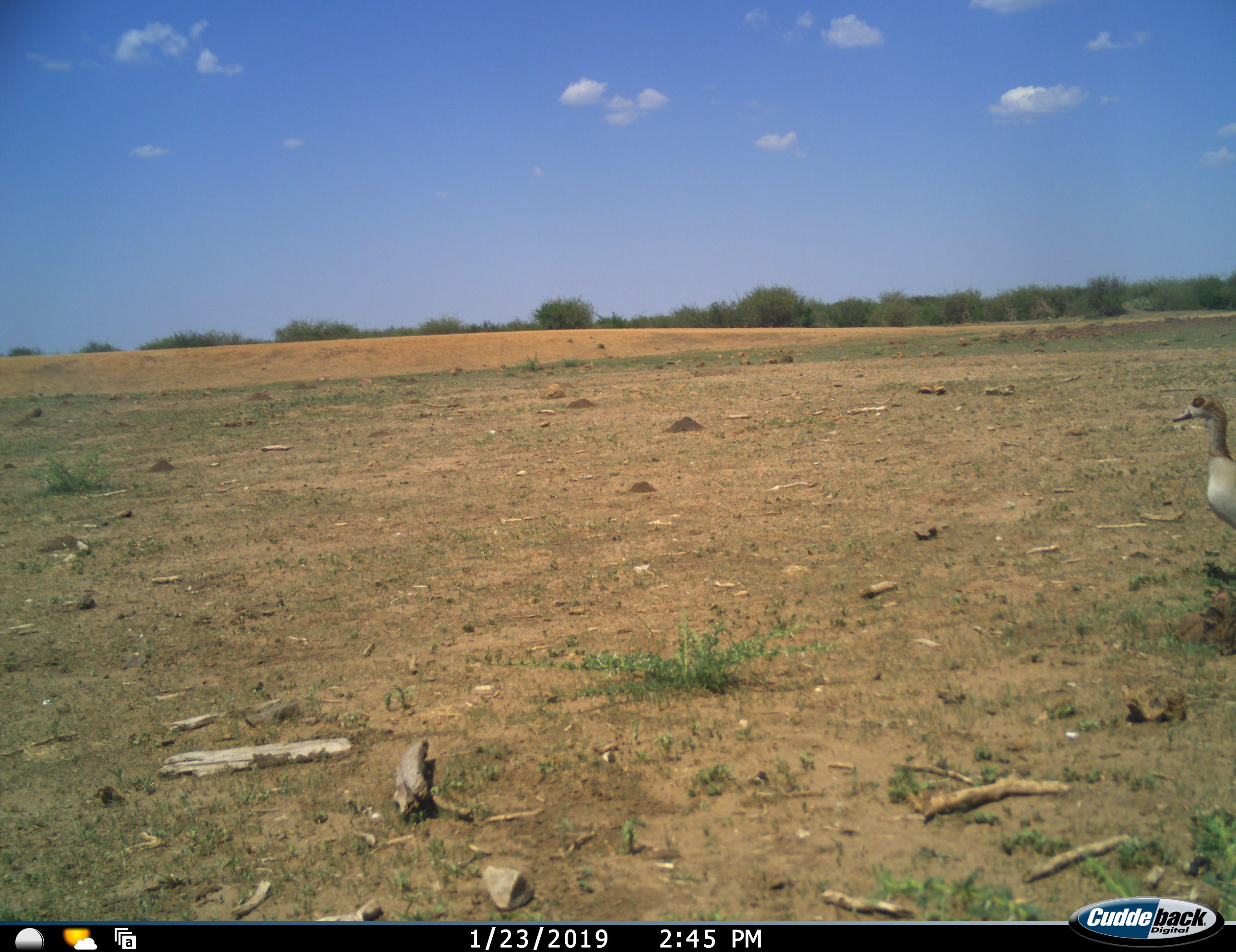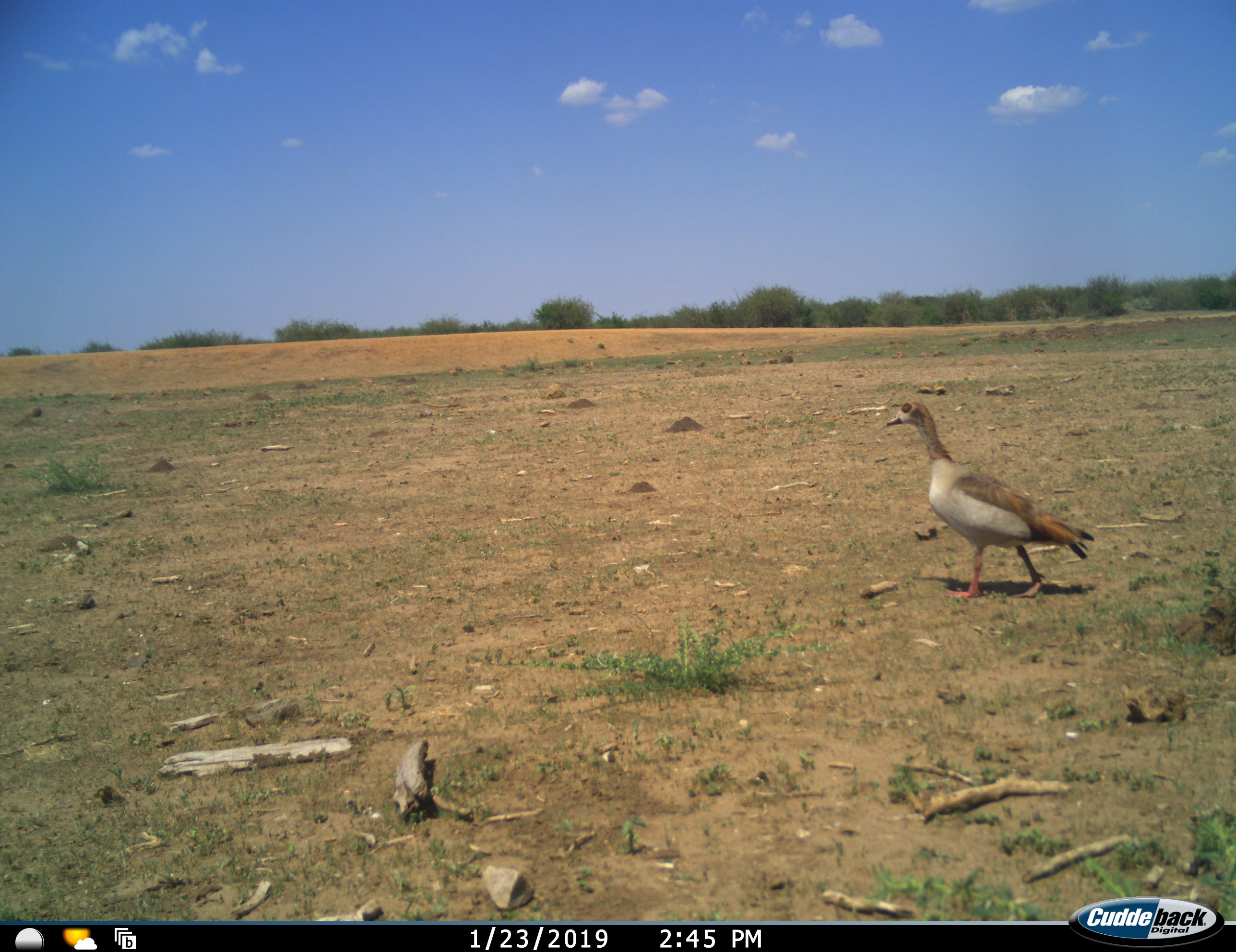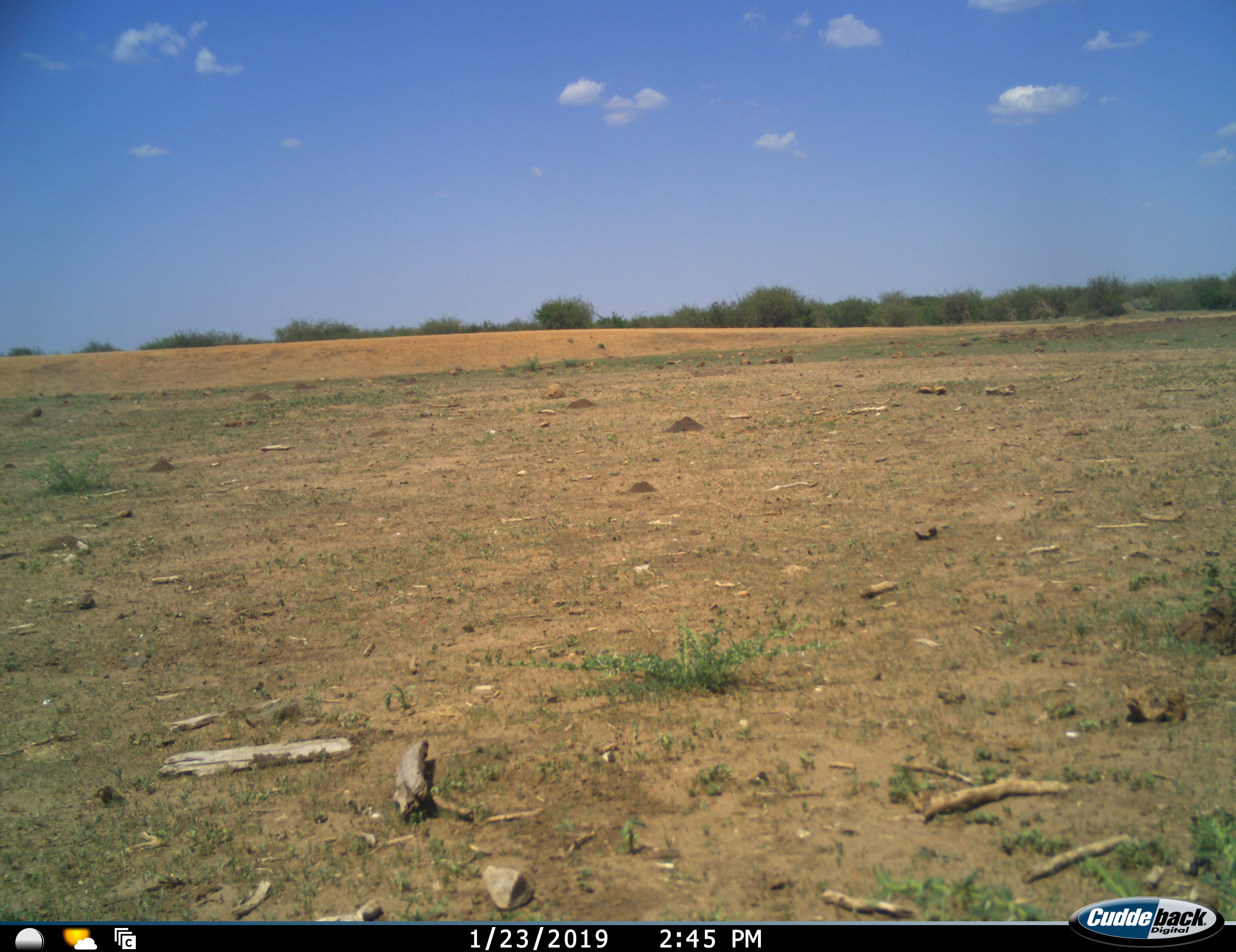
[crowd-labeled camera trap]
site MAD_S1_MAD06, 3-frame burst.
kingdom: Animalia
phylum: Chordata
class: Aves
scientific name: Aves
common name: bird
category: birdother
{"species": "birdother (bird) (Aves)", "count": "1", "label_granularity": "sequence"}